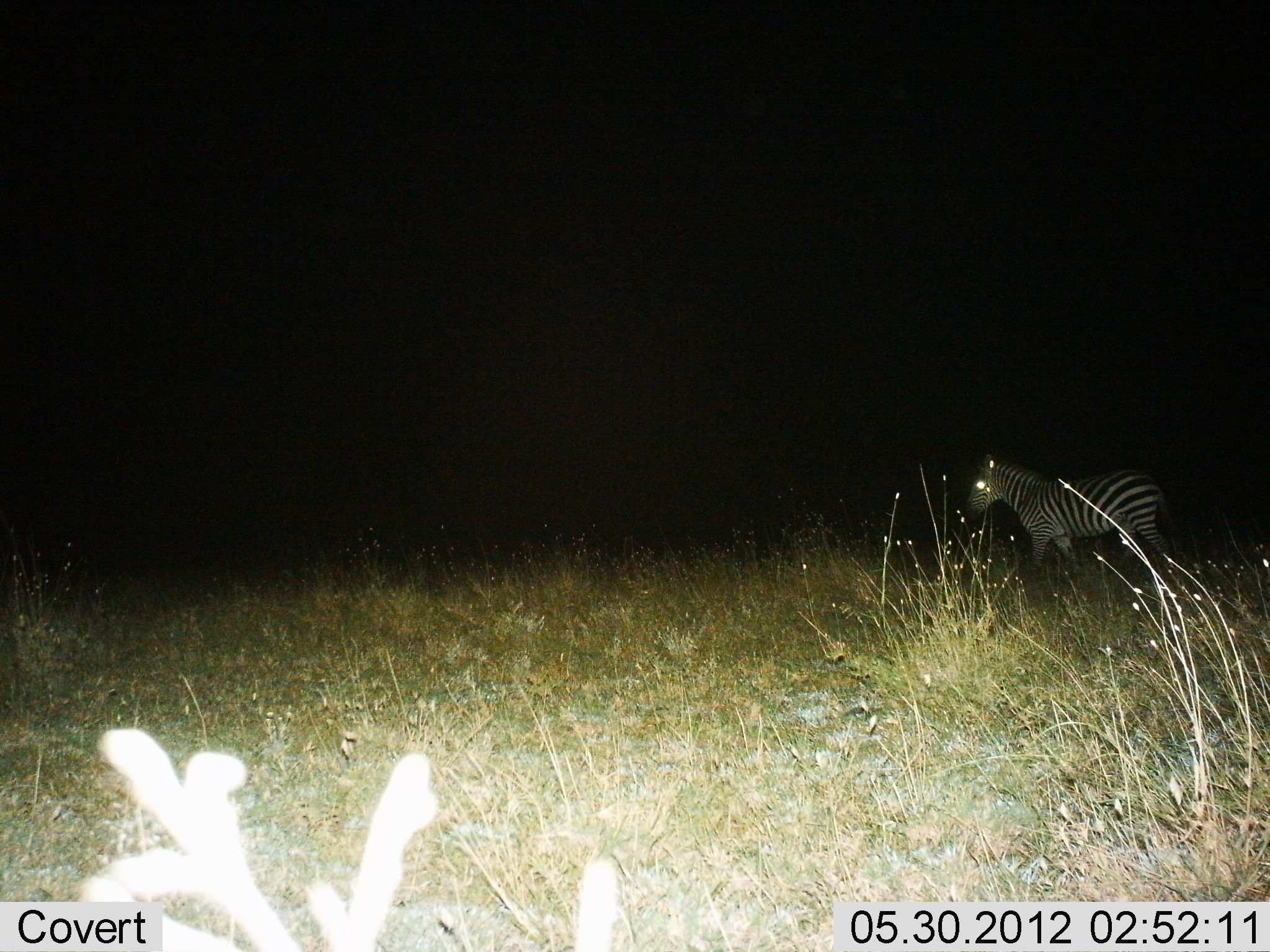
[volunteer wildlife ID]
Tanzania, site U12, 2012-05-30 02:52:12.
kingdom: Animalia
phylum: Chordata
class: Mammalia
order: Perissodactyla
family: Equidae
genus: Equus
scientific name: Equus quagga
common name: plains zebra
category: zebra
Zebra (plains zebra) (Equus quagga), count 1. Behavior (volunteer vote fractions): standing 50%, resting 0%, moving 60%, interacting 0%. Young present (vote fraction): 0%. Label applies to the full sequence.